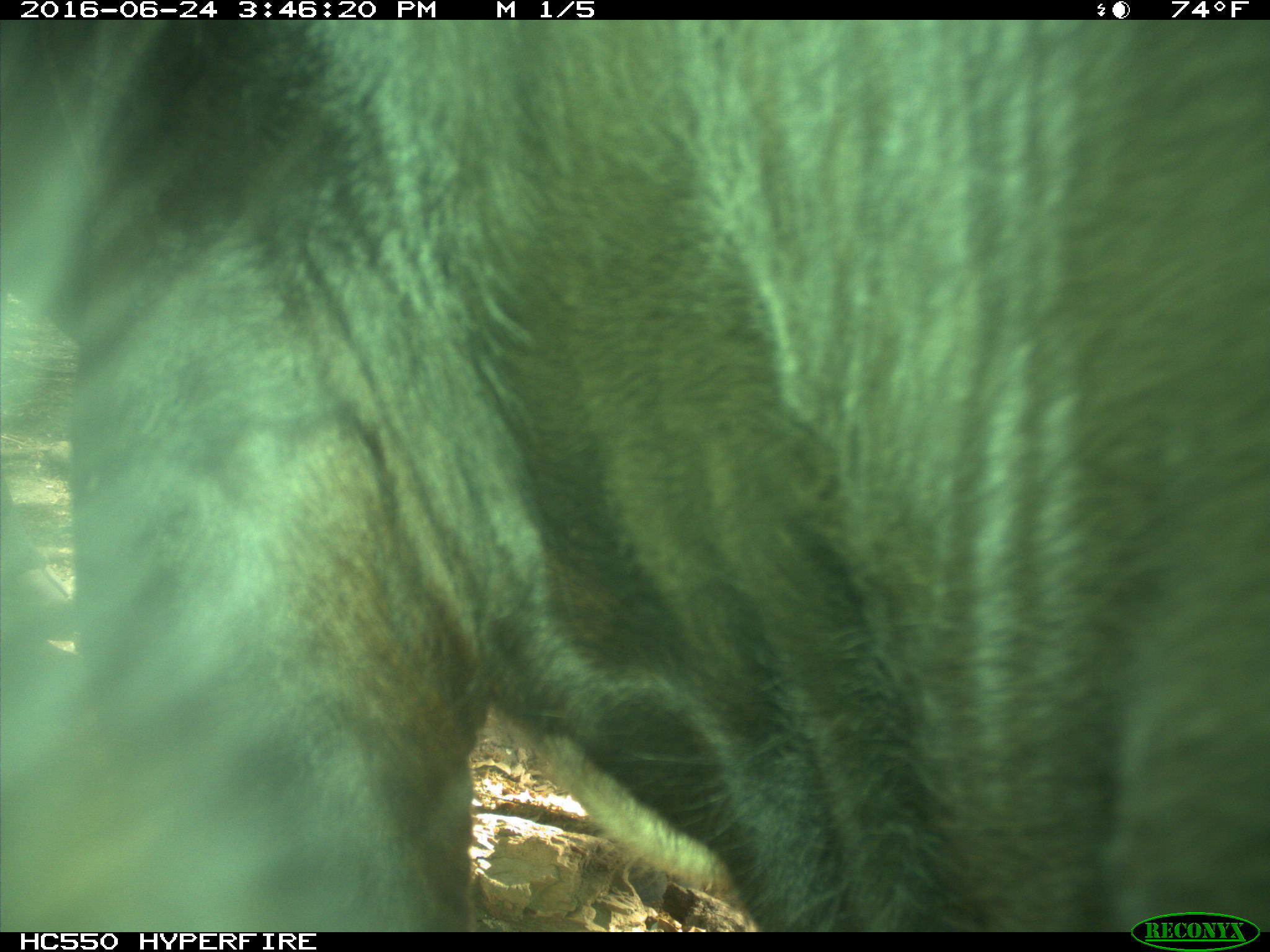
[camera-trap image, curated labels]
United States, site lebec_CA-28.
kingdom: Animalia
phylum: Chordata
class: Mammalia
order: Artiodactyla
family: Bovidae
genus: Bos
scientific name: Bos taurus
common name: domestic cow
Bos taurus (domestic cow).